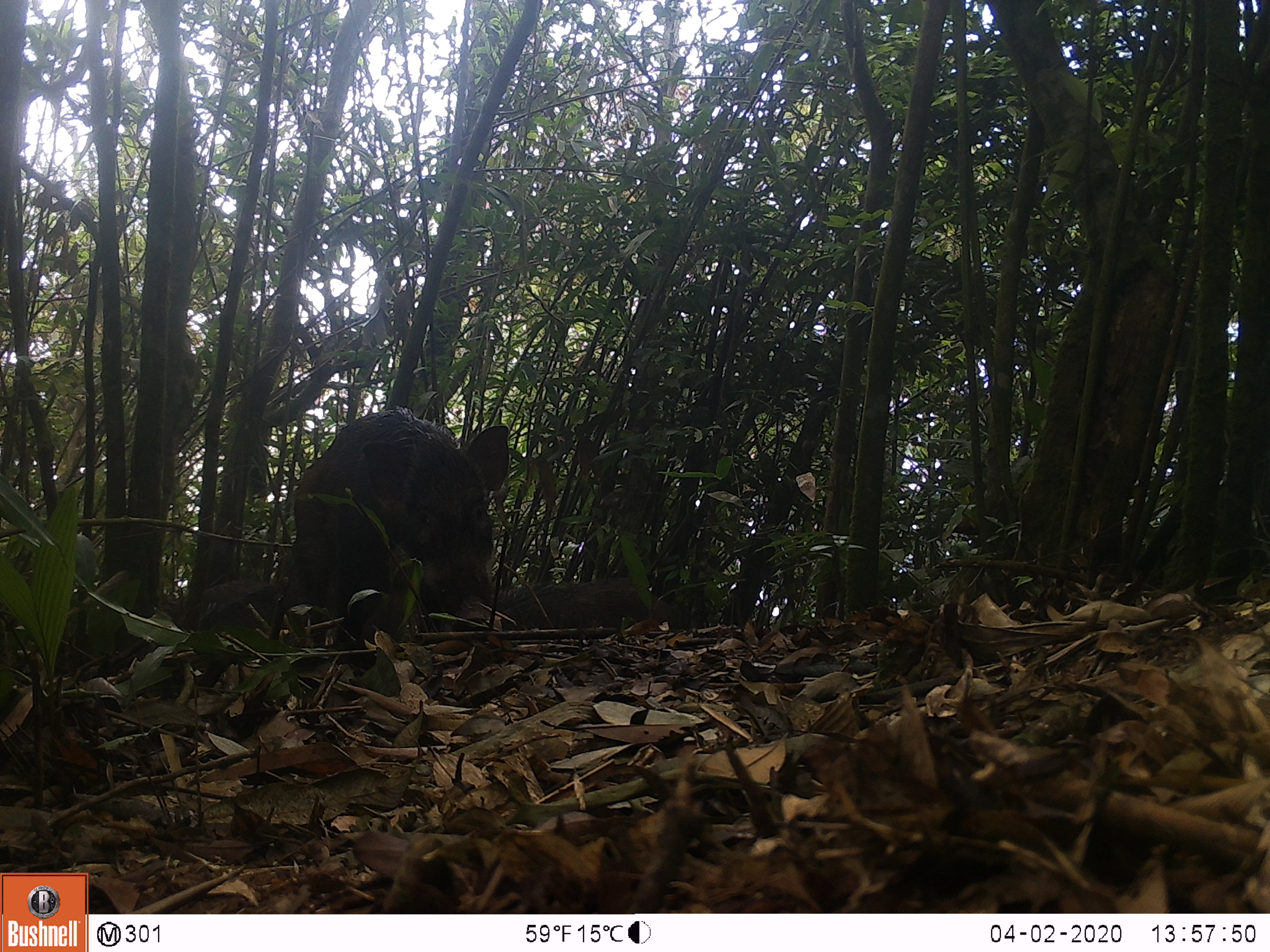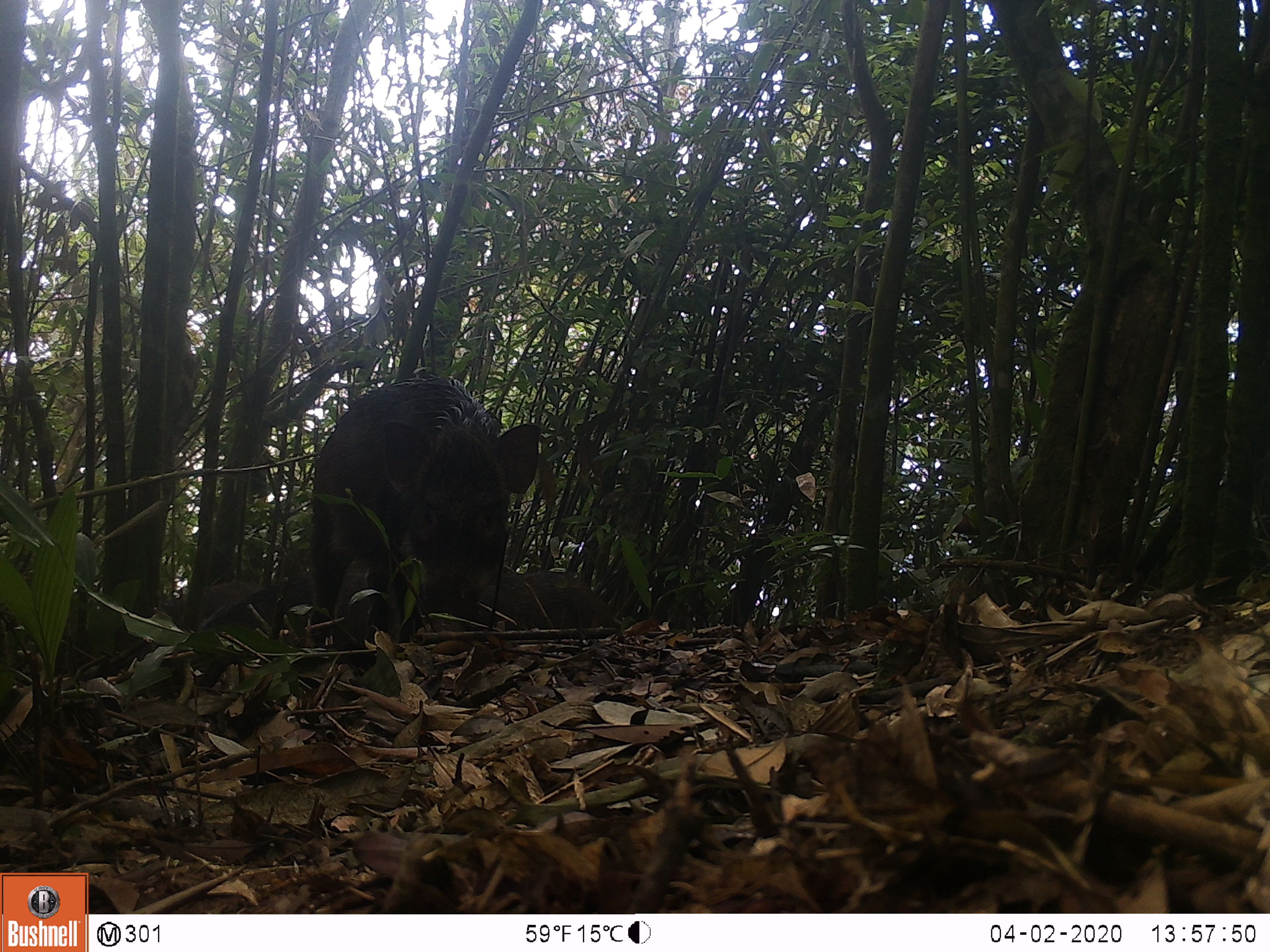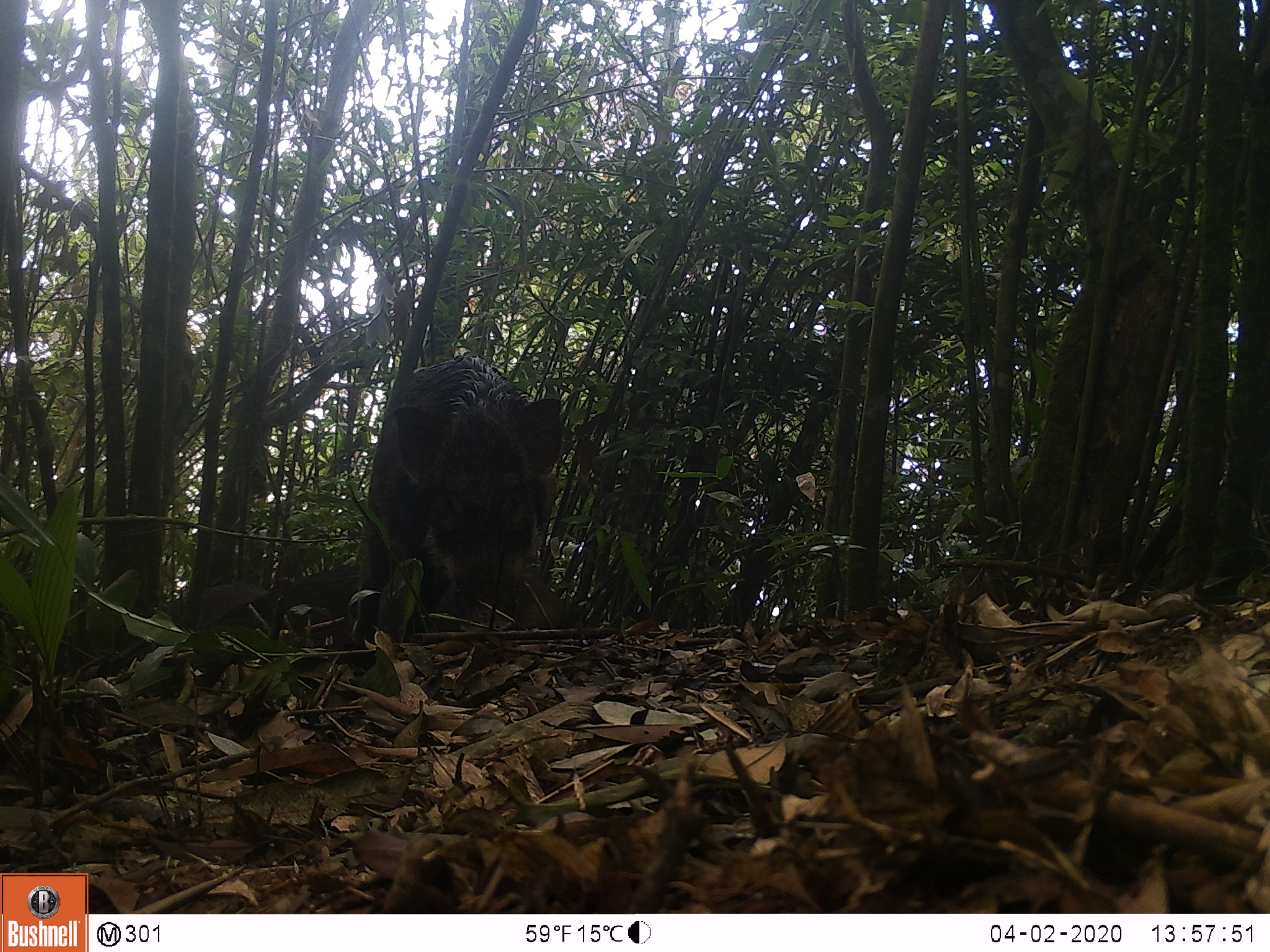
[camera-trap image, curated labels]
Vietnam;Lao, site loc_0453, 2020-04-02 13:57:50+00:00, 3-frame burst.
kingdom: Animalia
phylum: Chordata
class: Mammalia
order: Artiodactyla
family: Suidae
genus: Sus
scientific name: Sus scrofa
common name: eurasian wild pig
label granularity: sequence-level